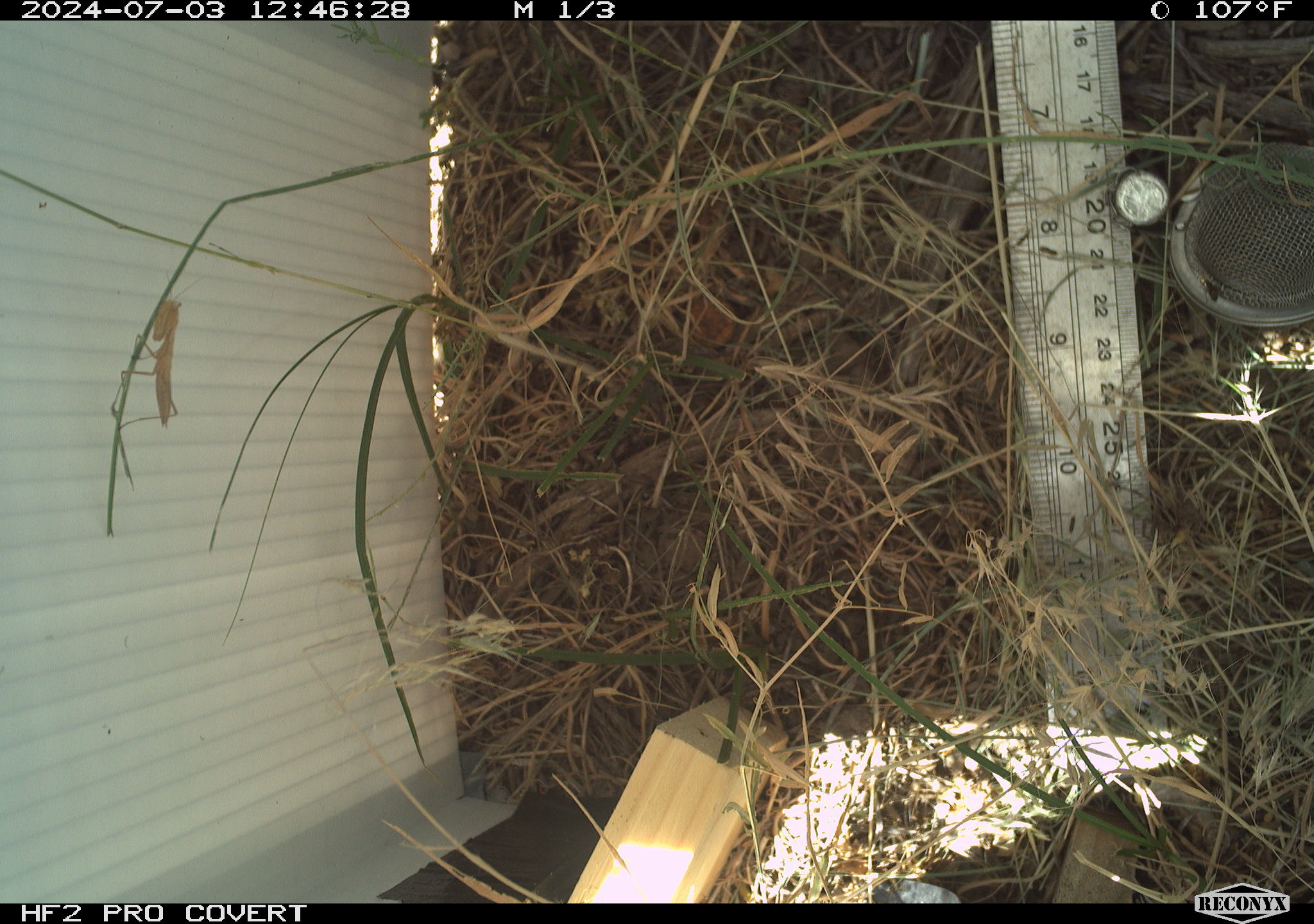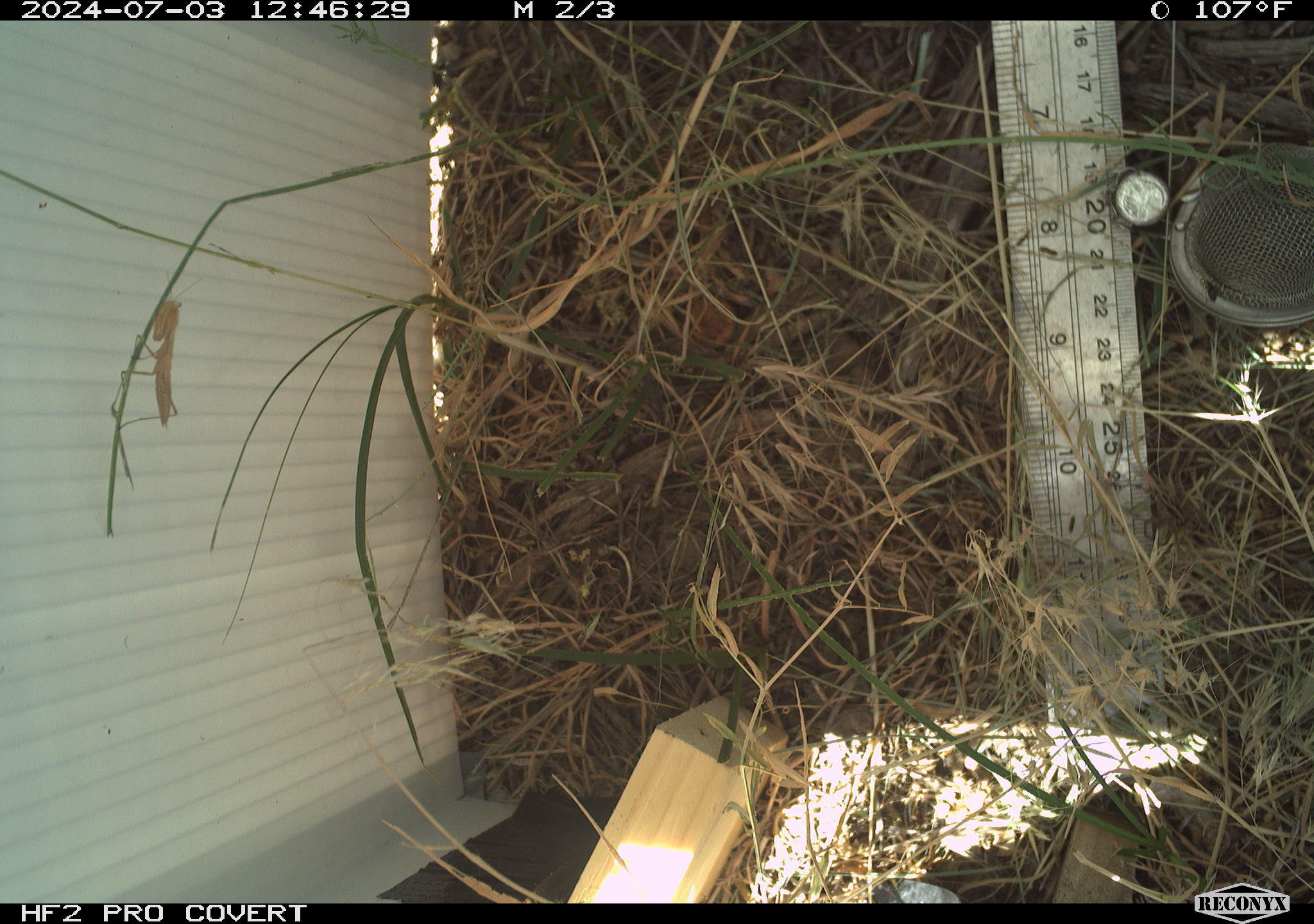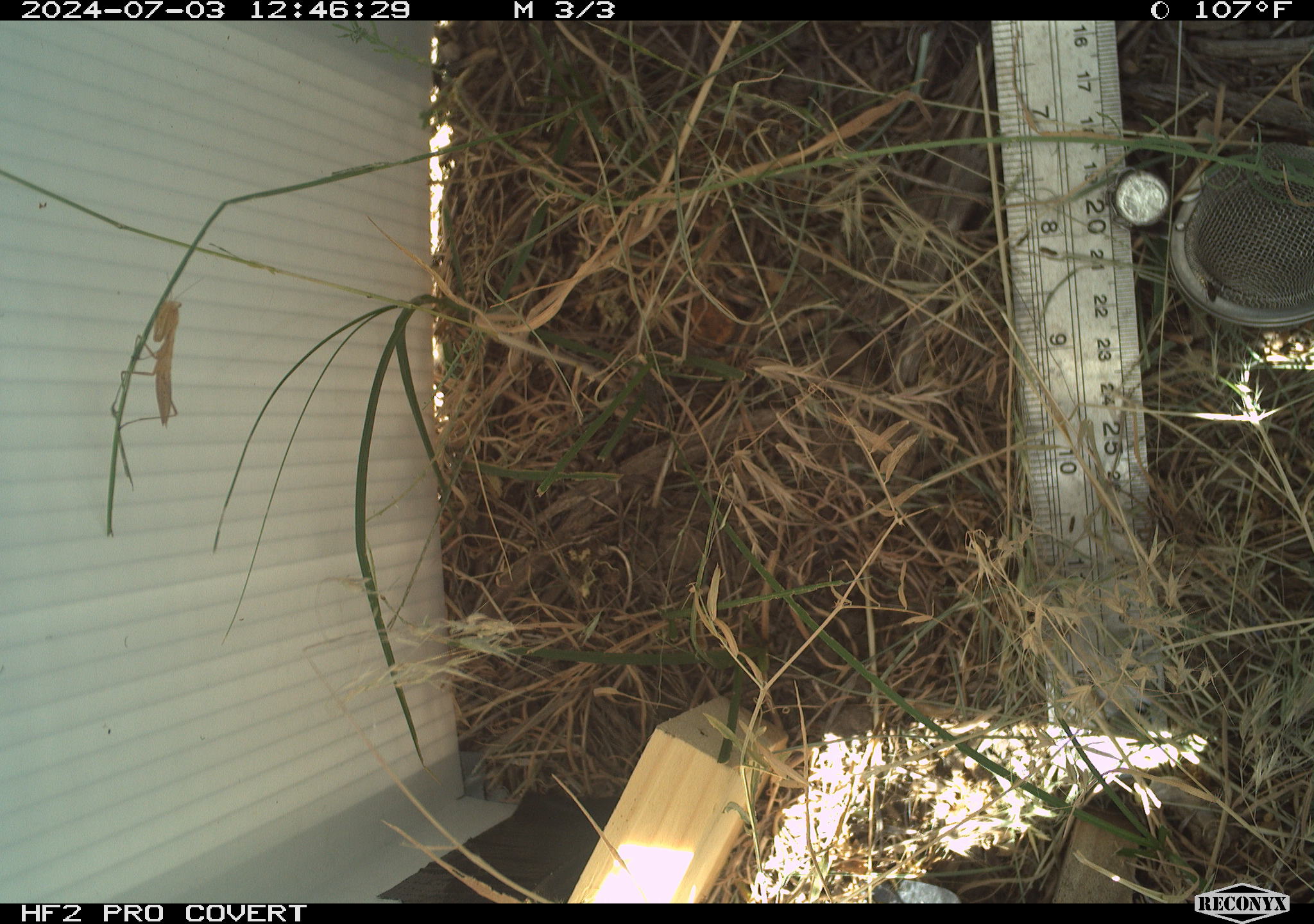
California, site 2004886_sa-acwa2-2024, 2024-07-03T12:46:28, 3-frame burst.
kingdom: Animalia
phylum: Arthropoda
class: Insecta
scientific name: Insecta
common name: insect